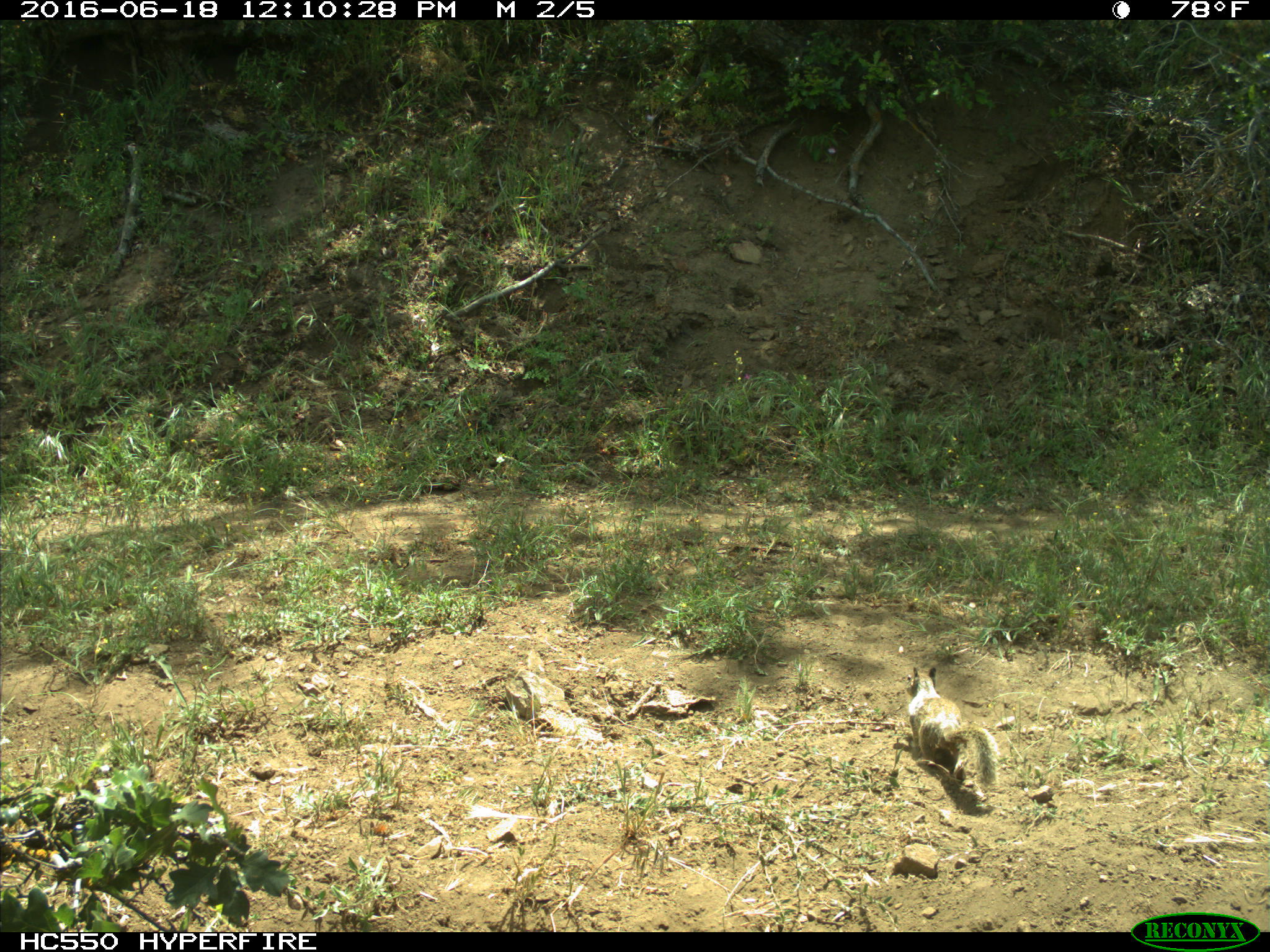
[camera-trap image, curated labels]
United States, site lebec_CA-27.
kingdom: Animalia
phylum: Chordata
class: Mammalia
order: Rodentia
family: Sciuridae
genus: Otospermophilus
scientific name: Otospermophilus beecheyi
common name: california ground squirrel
Otospermophilus beecheyi (california ground squirrel).